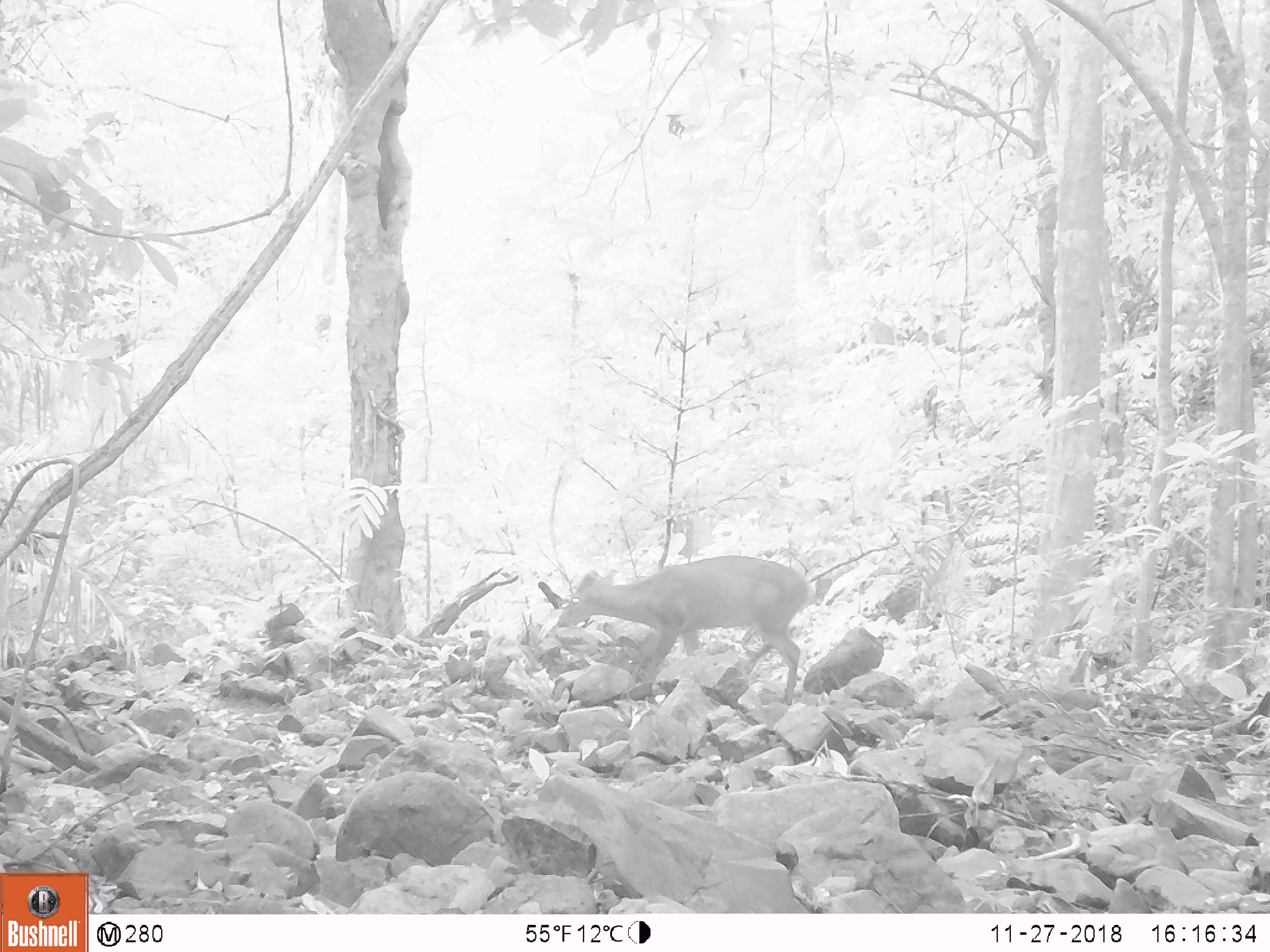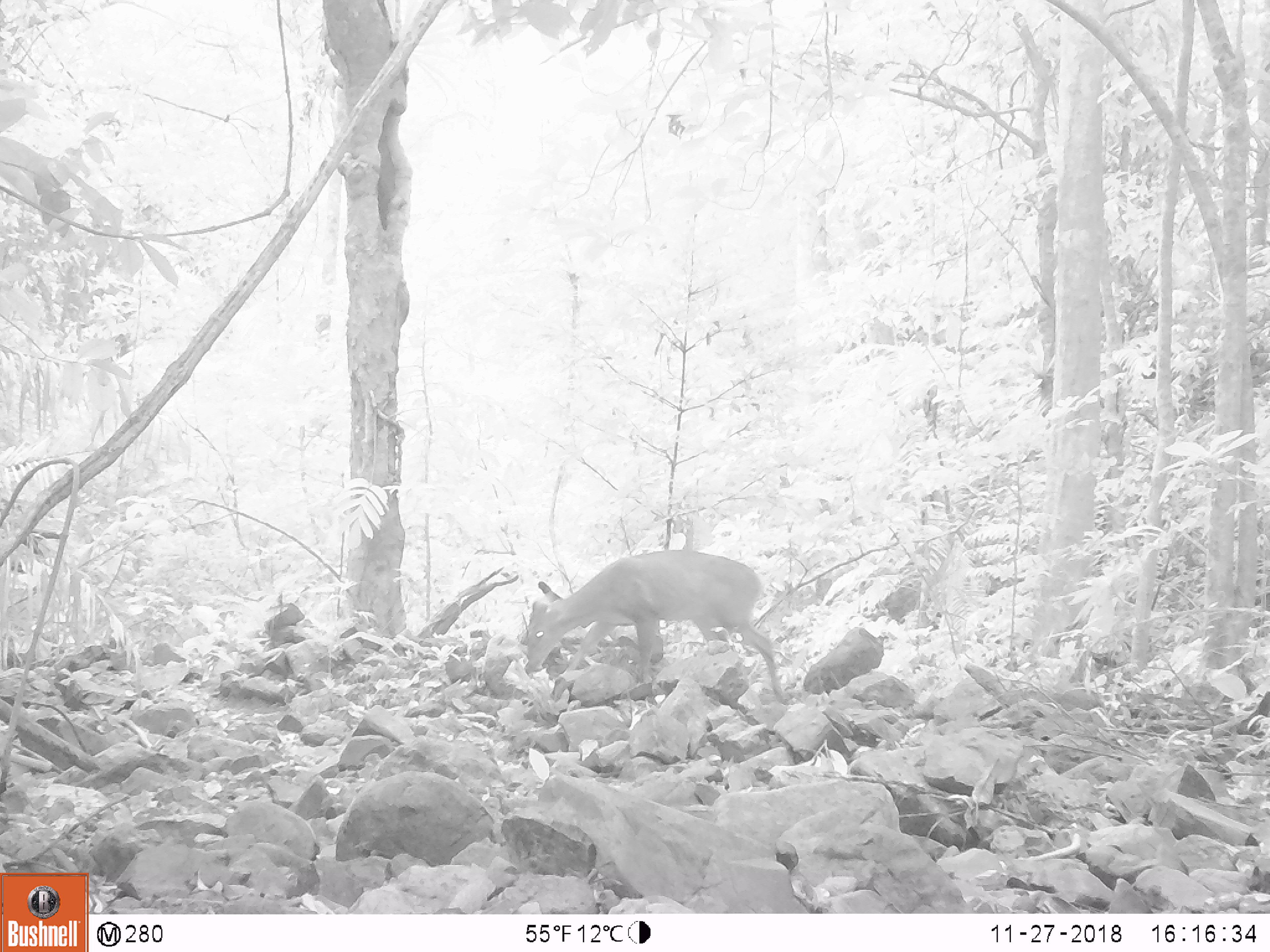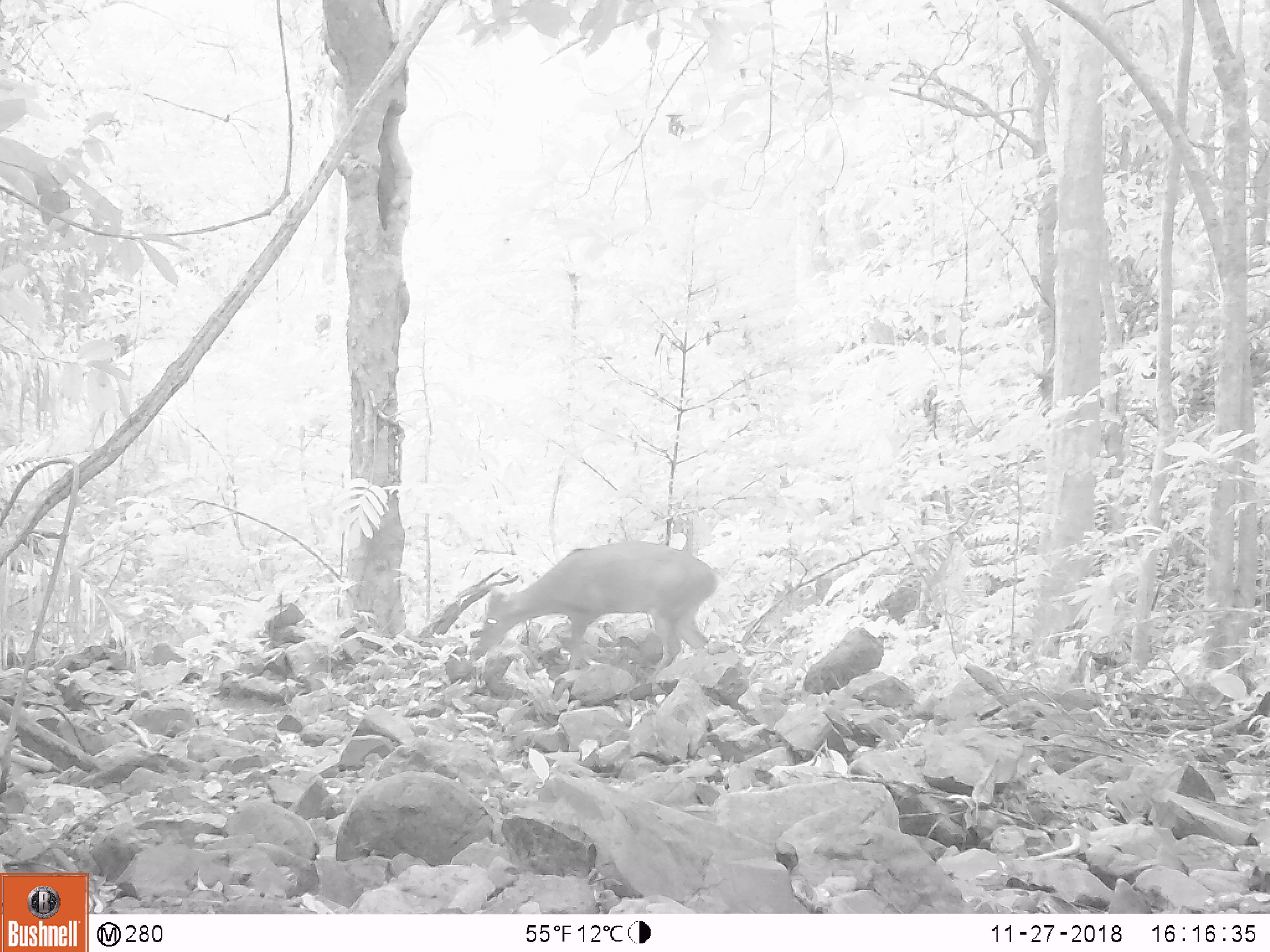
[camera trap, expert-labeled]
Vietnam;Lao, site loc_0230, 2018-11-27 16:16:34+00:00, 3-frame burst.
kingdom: Animalia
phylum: Chordata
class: Mammalia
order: Artiodactyla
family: Cervidae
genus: Muntiacus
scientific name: Muntiacus vuquangensis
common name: large-antlered muntjac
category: large antlered muntjac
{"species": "large antlered muntjac (large-antlered muntjac) (Muntiacus vuquangensis)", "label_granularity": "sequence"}